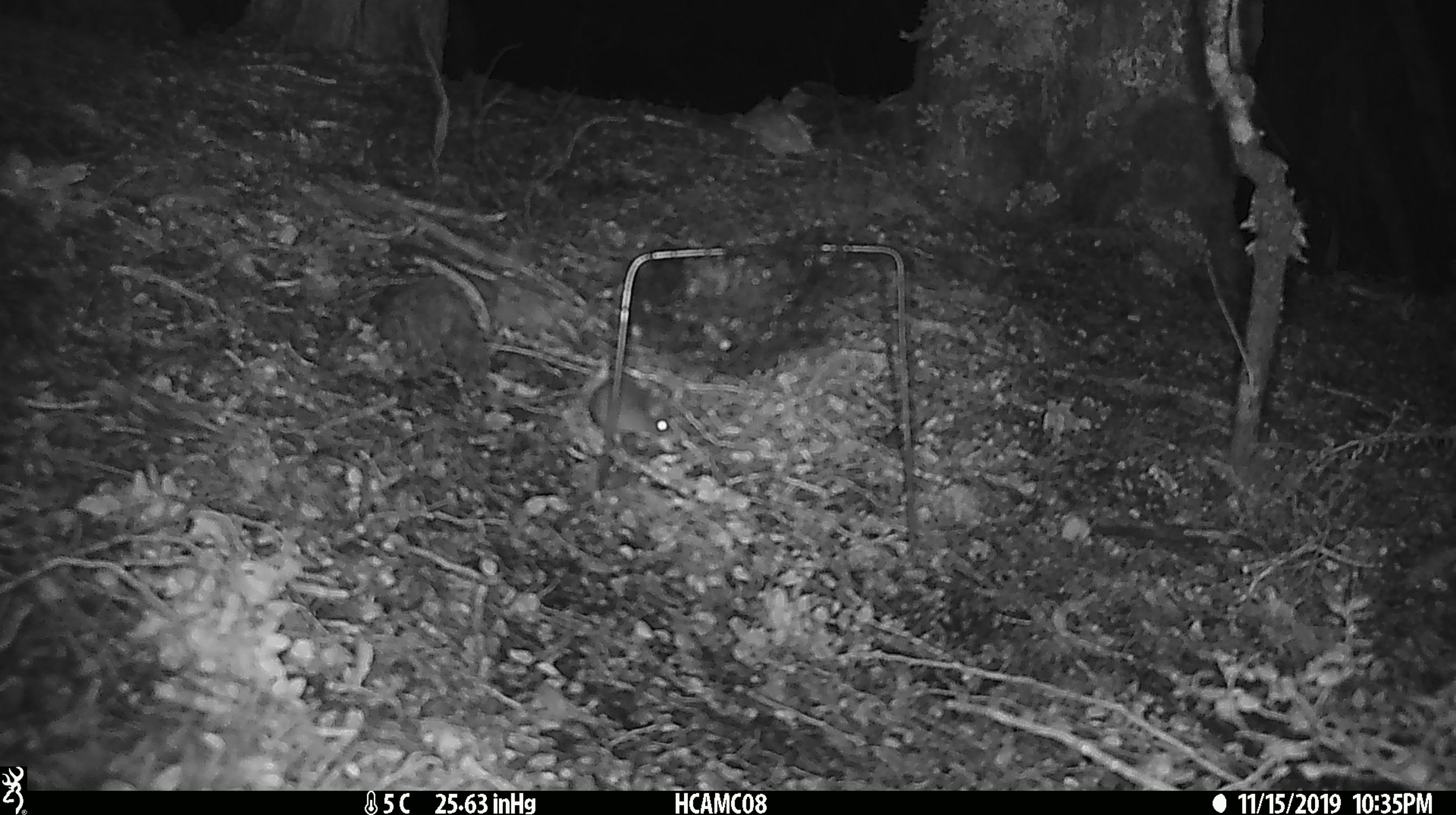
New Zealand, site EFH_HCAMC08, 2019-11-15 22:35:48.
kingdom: Animalia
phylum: Chordata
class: Mammalia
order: Rodentia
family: Muridae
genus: Mus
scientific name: Mus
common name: mouse